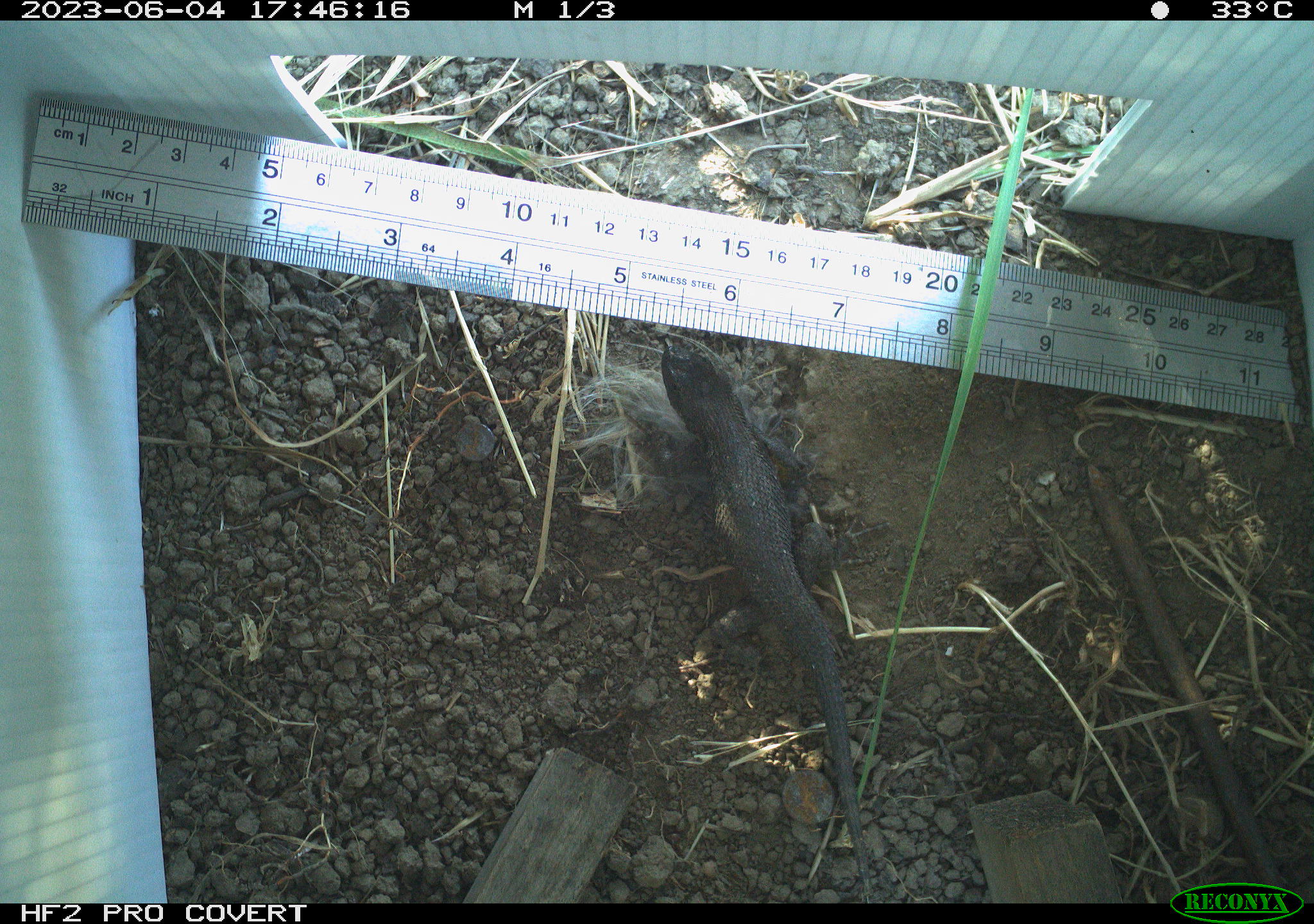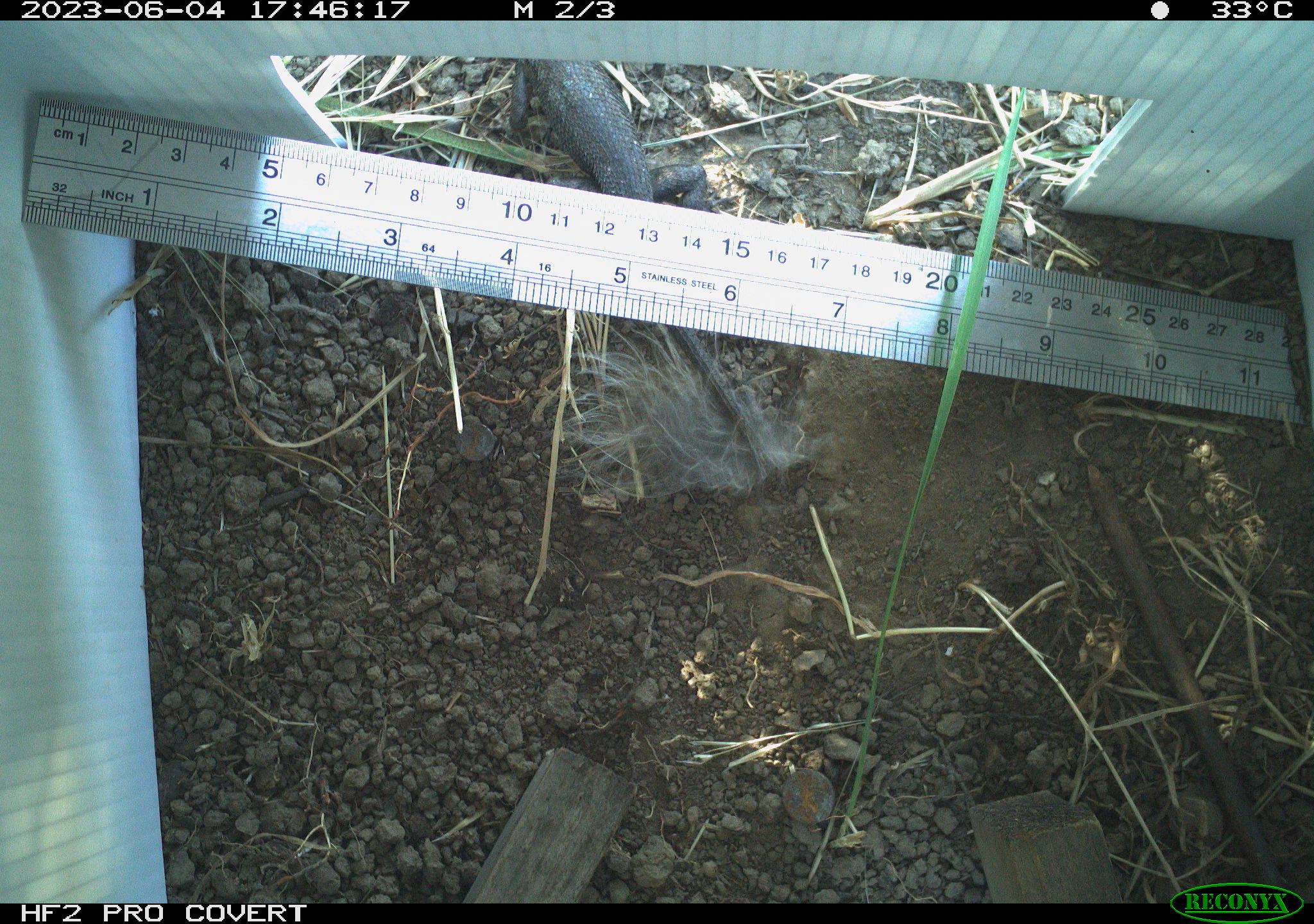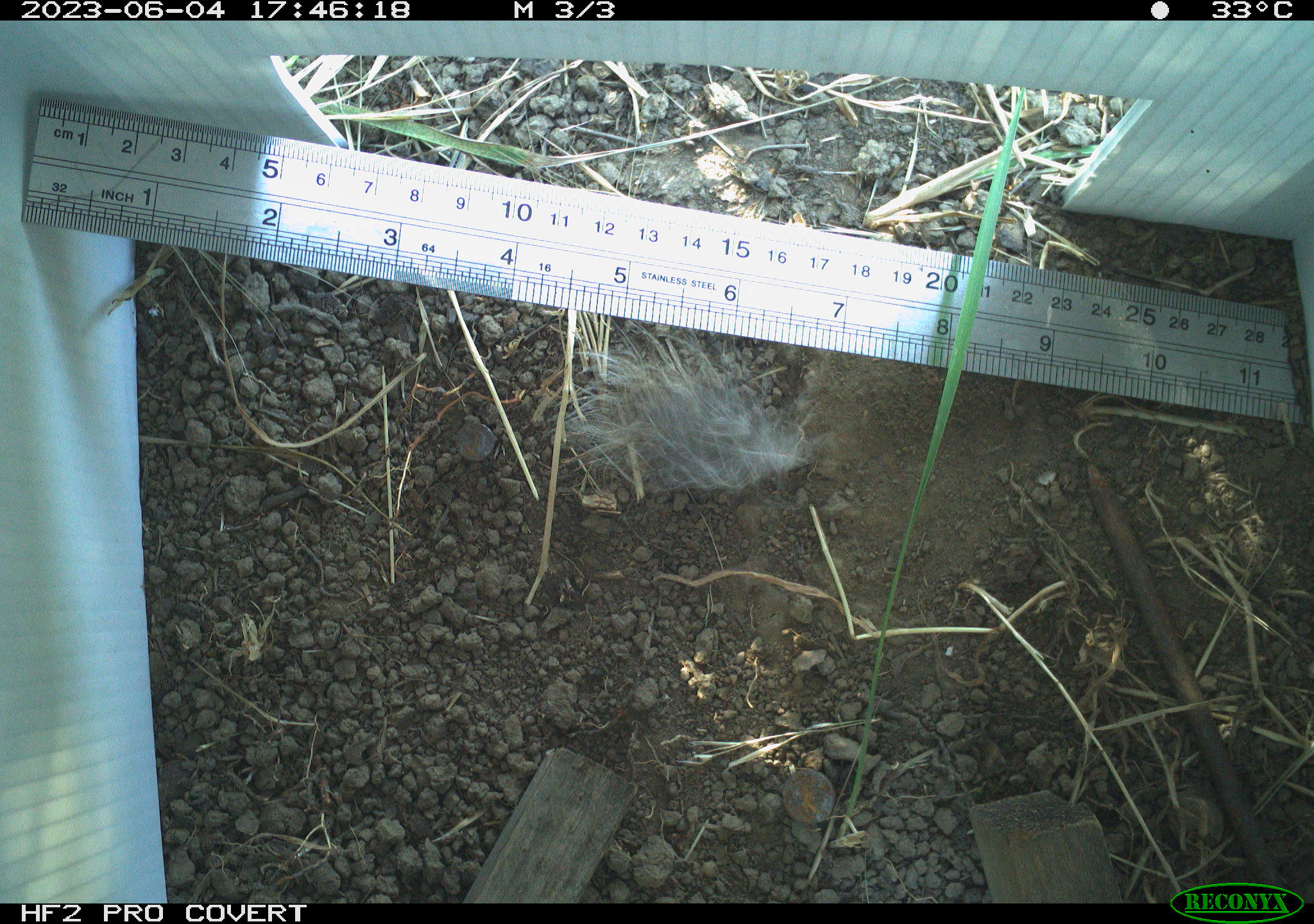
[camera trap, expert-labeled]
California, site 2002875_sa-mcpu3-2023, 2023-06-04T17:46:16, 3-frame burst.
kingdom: Animalia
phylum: Chordata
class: Reptilia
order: Squamata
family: Phrynosomatidae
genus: Sceloporus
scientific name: Sceloporus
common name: spiny lizards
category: sceloporus species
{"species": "sceloporus species (spiny lizards) (Sceloporus)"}